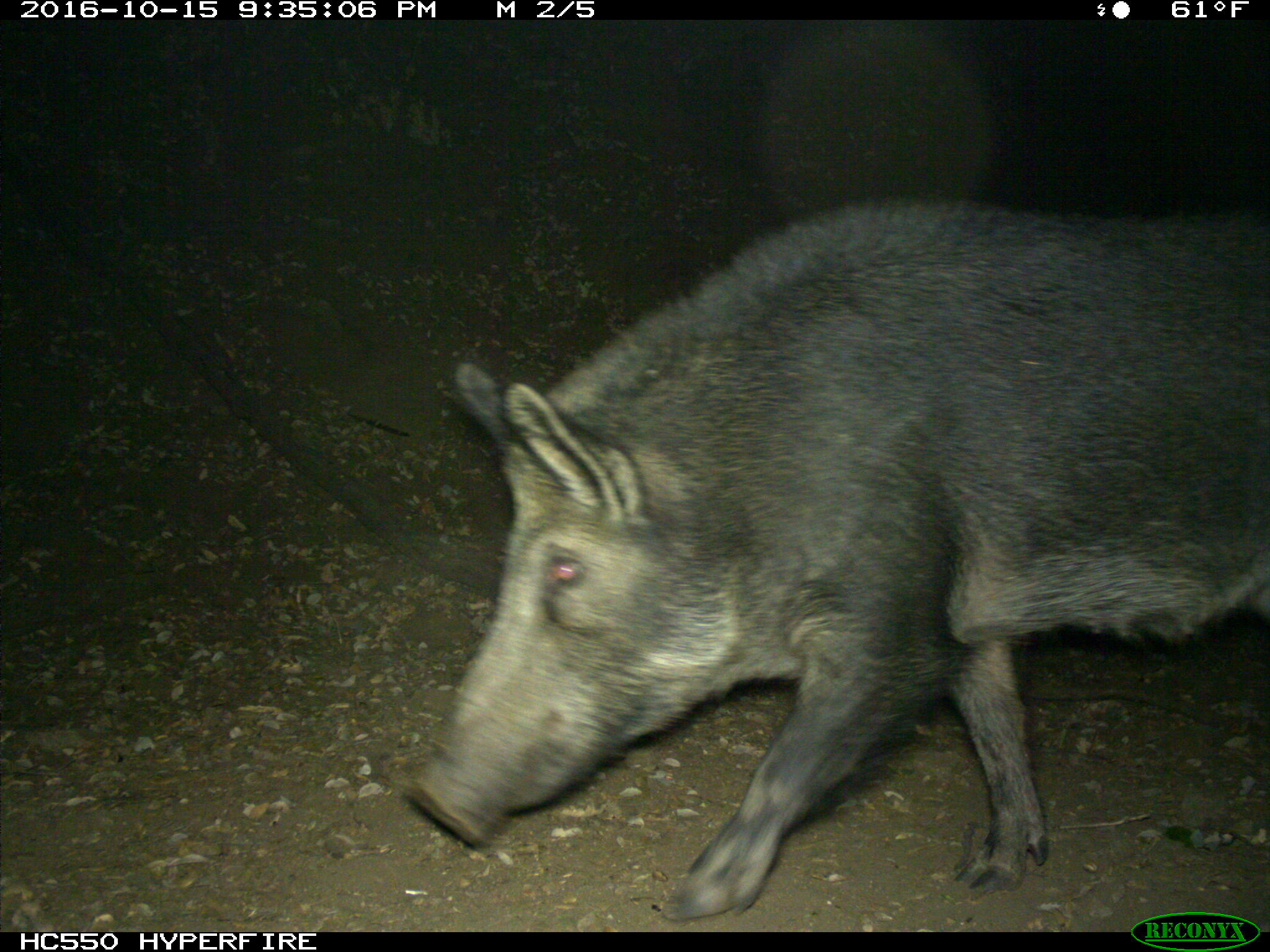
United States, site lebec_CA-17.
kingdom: Animalia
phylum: Chordata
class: Mammalia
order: Artiodactyla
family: Suidae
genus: Sus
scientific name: Sus scrofa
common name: wild boar